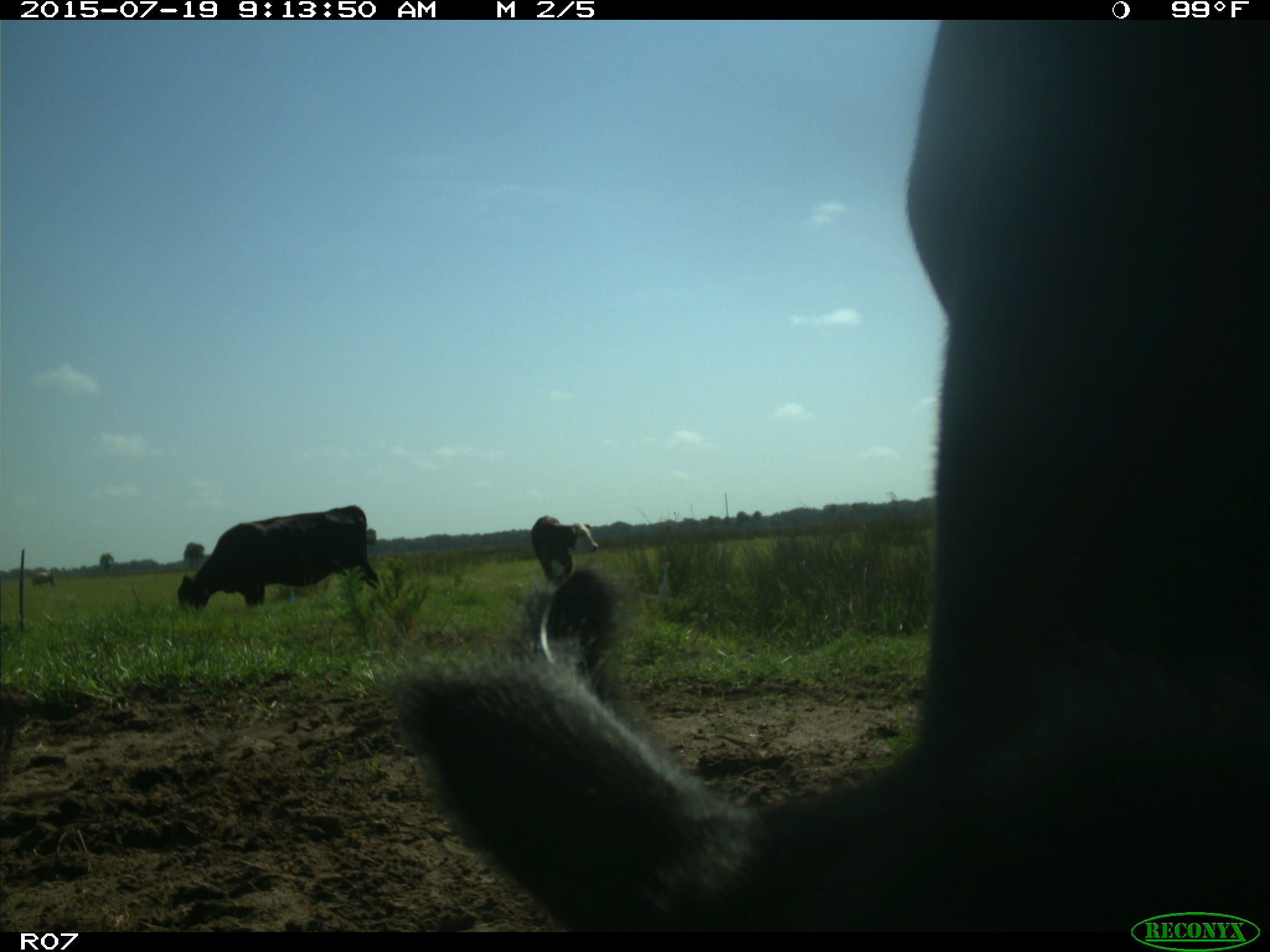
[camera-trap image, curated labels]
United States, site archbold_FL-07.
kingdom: Animalia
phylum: Chordata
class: Mammalia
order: Artiodactyla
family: Bovidae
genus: Bos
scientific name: Bos taurus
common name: domestic cow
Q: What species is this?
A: Bos taurus (domestic cow).